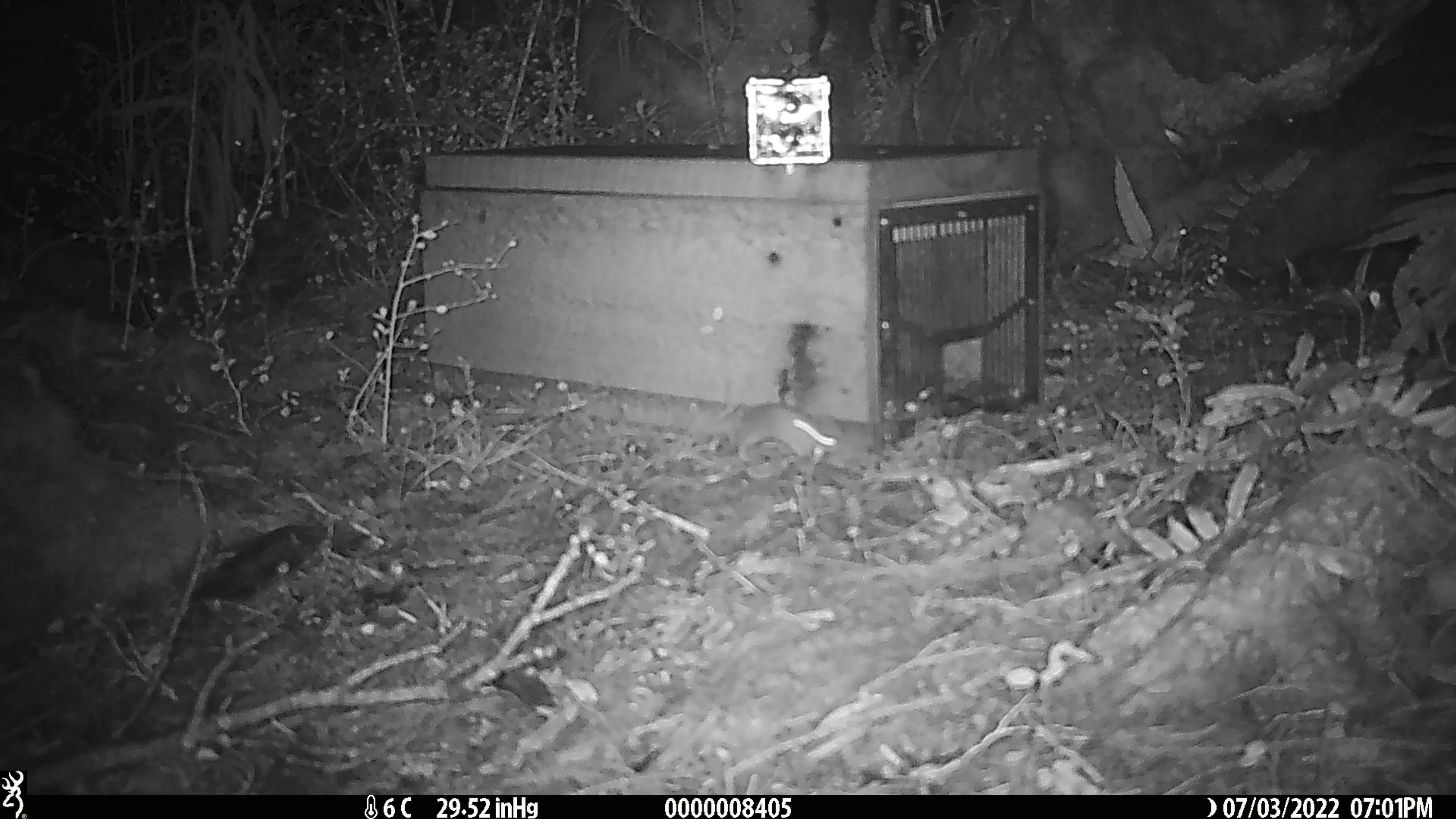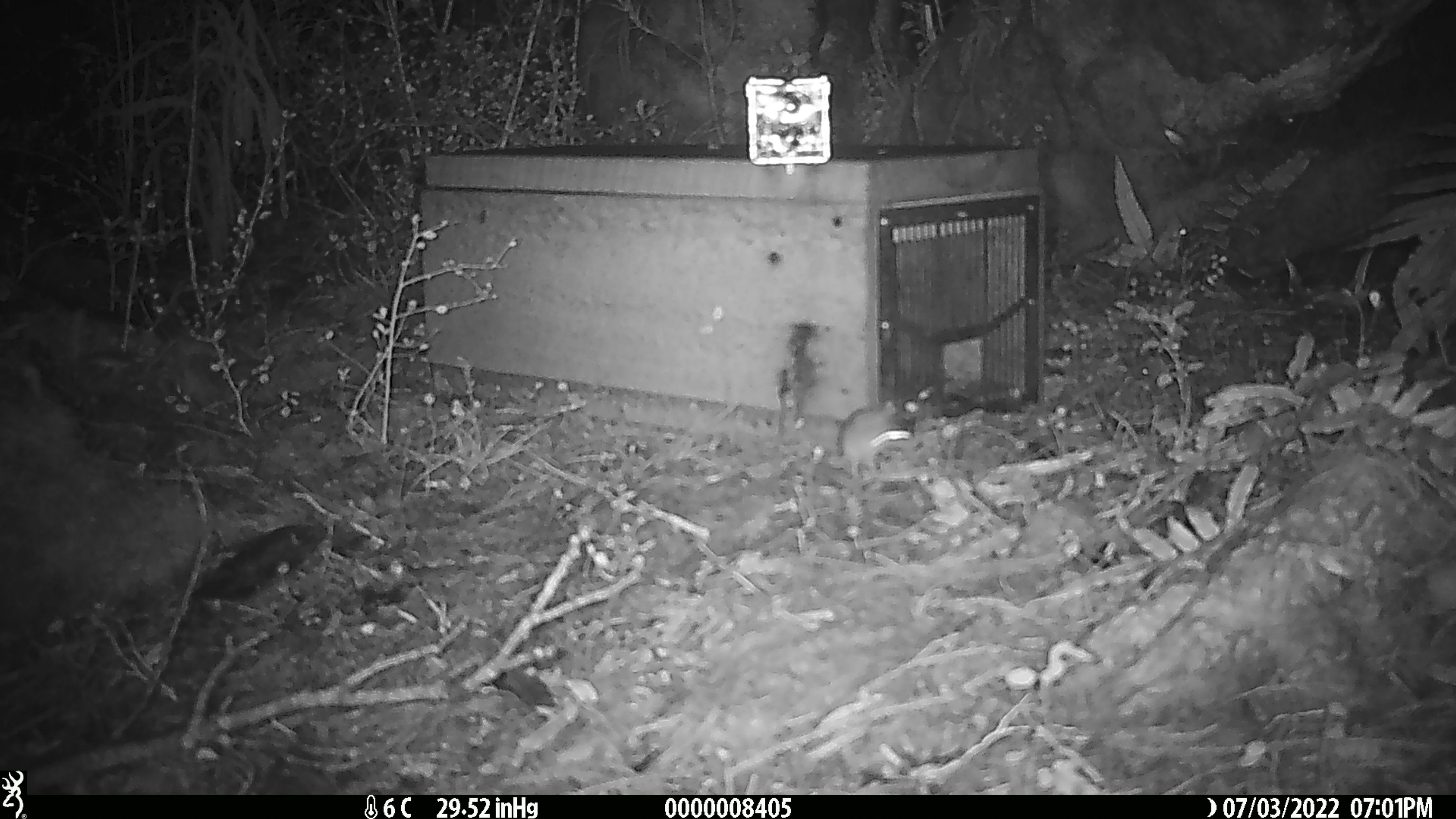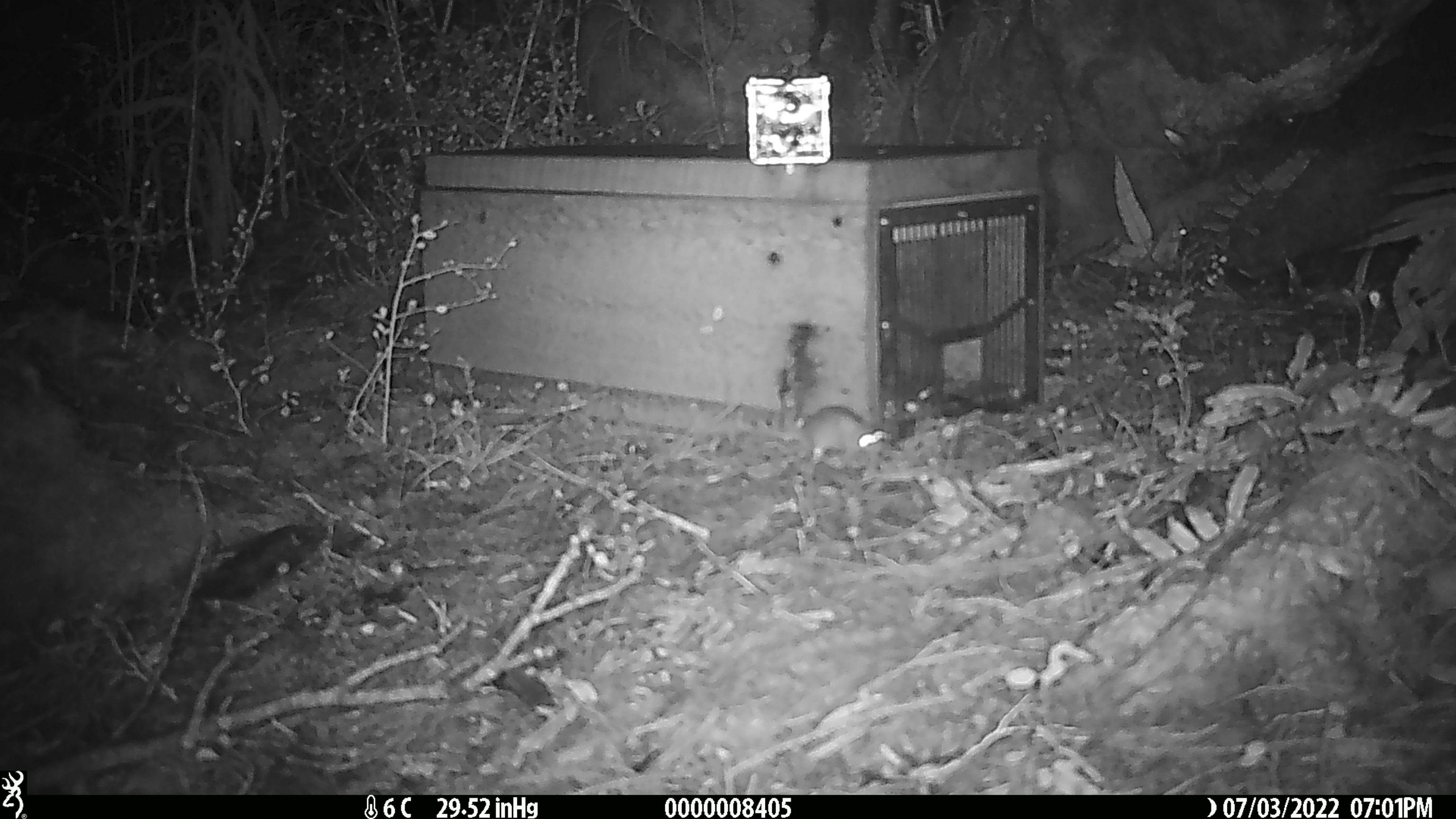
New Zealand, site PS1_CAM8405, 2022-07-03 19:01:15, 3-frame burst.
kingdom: Animalia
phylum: Chordata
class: Mammalia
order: Rodentia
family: Muridae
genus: Mus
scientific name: Mus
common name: mouse